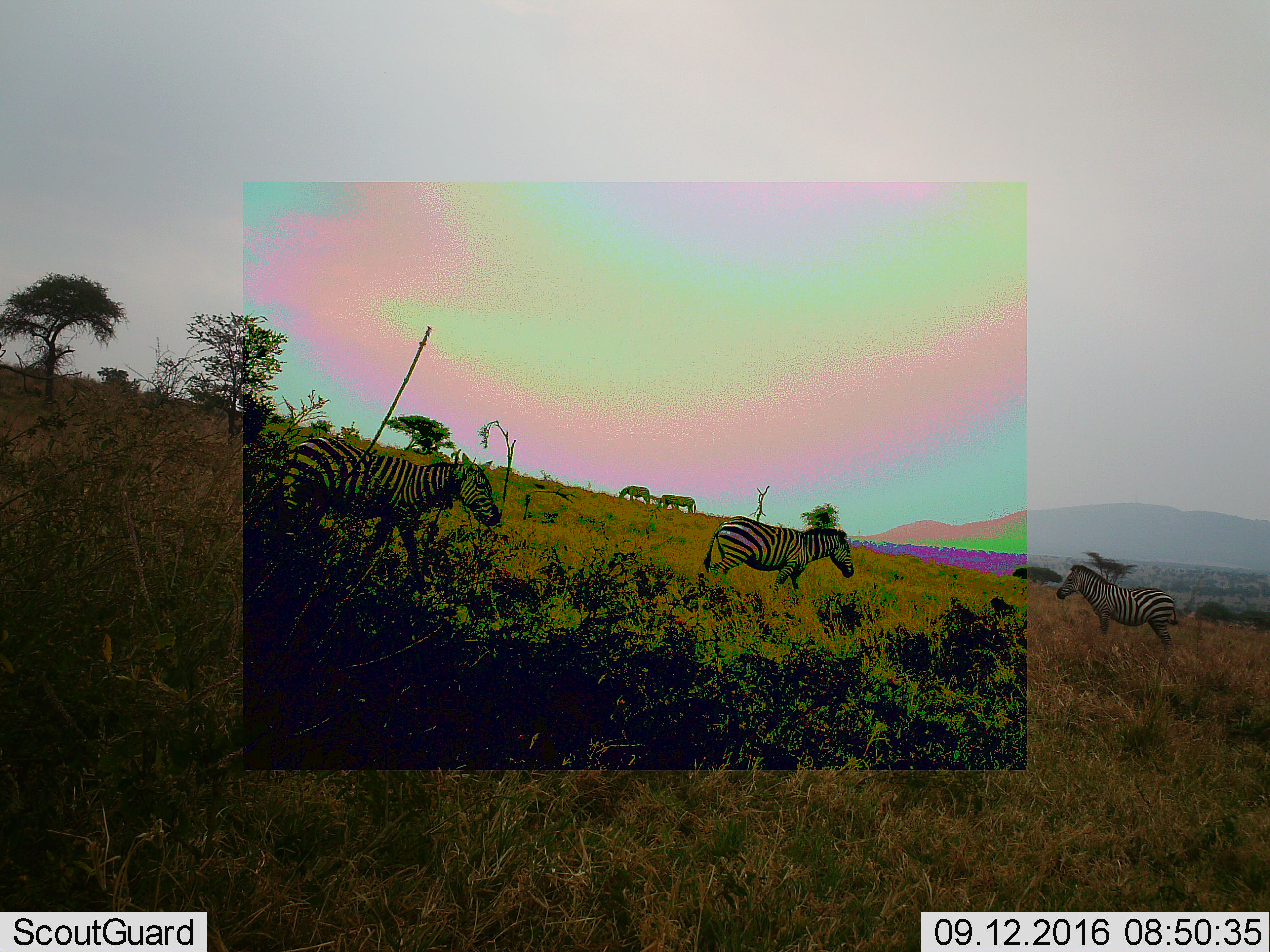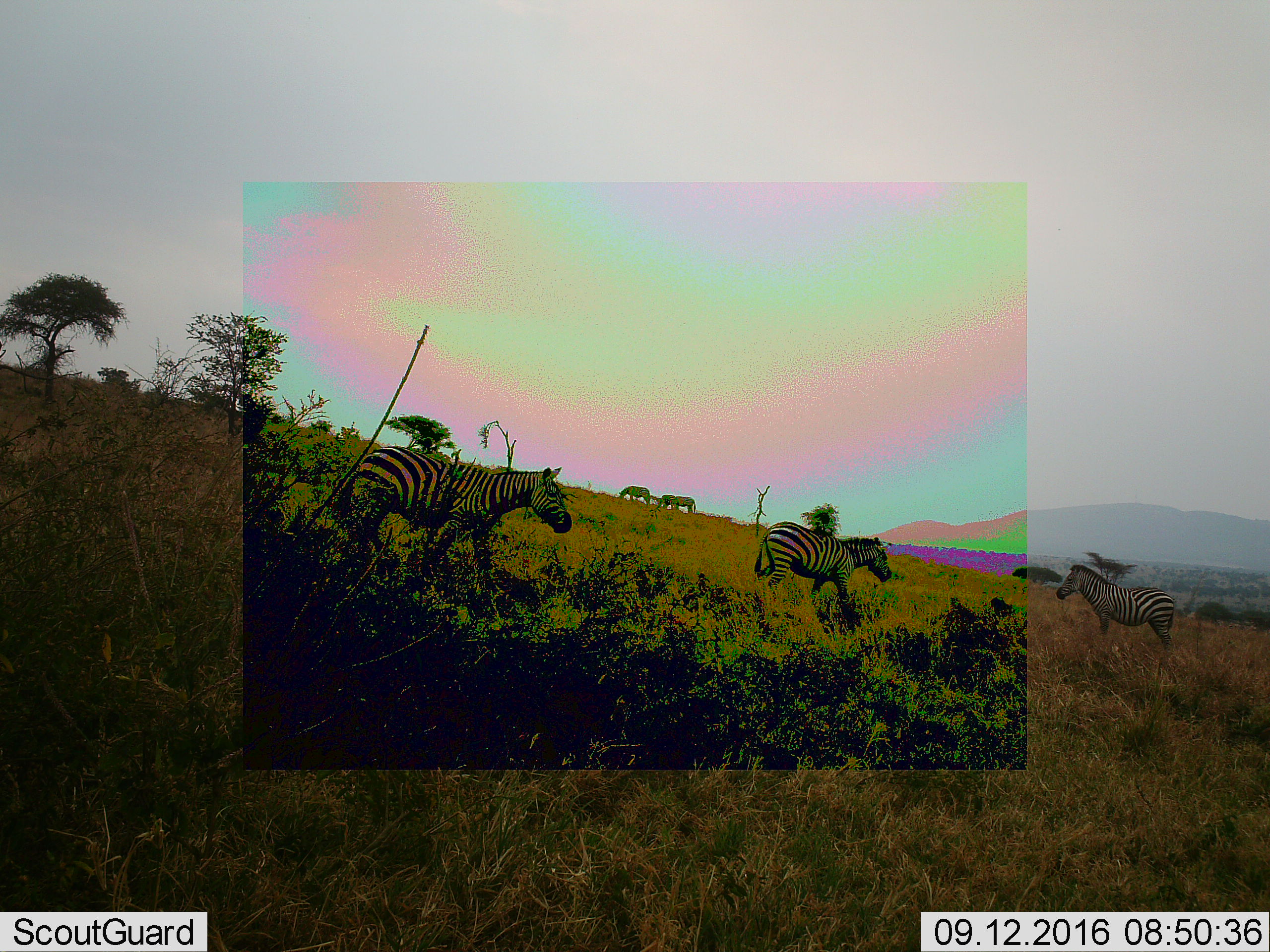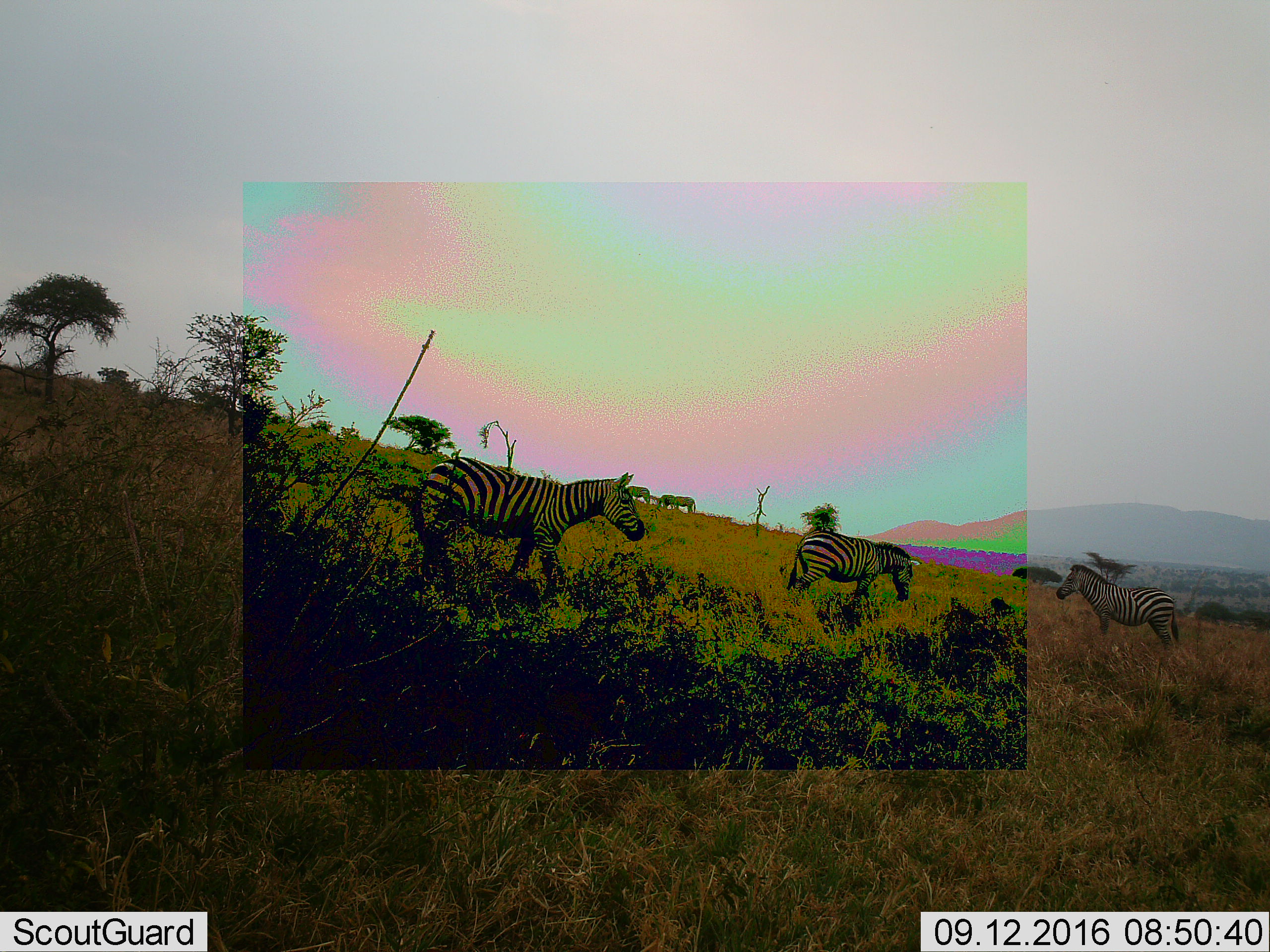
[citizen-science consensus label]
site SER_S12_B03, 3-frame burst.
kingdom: Animalia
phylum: Chordata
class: Mammalia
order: Perissodactyla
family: Equidae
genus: Equus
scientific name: Equus quagga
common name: plains zebra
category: zebraplains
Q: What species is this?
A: Zebraplains (plains zebra) (Equus quagga).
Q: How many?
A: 5.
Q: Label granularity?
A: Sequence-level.